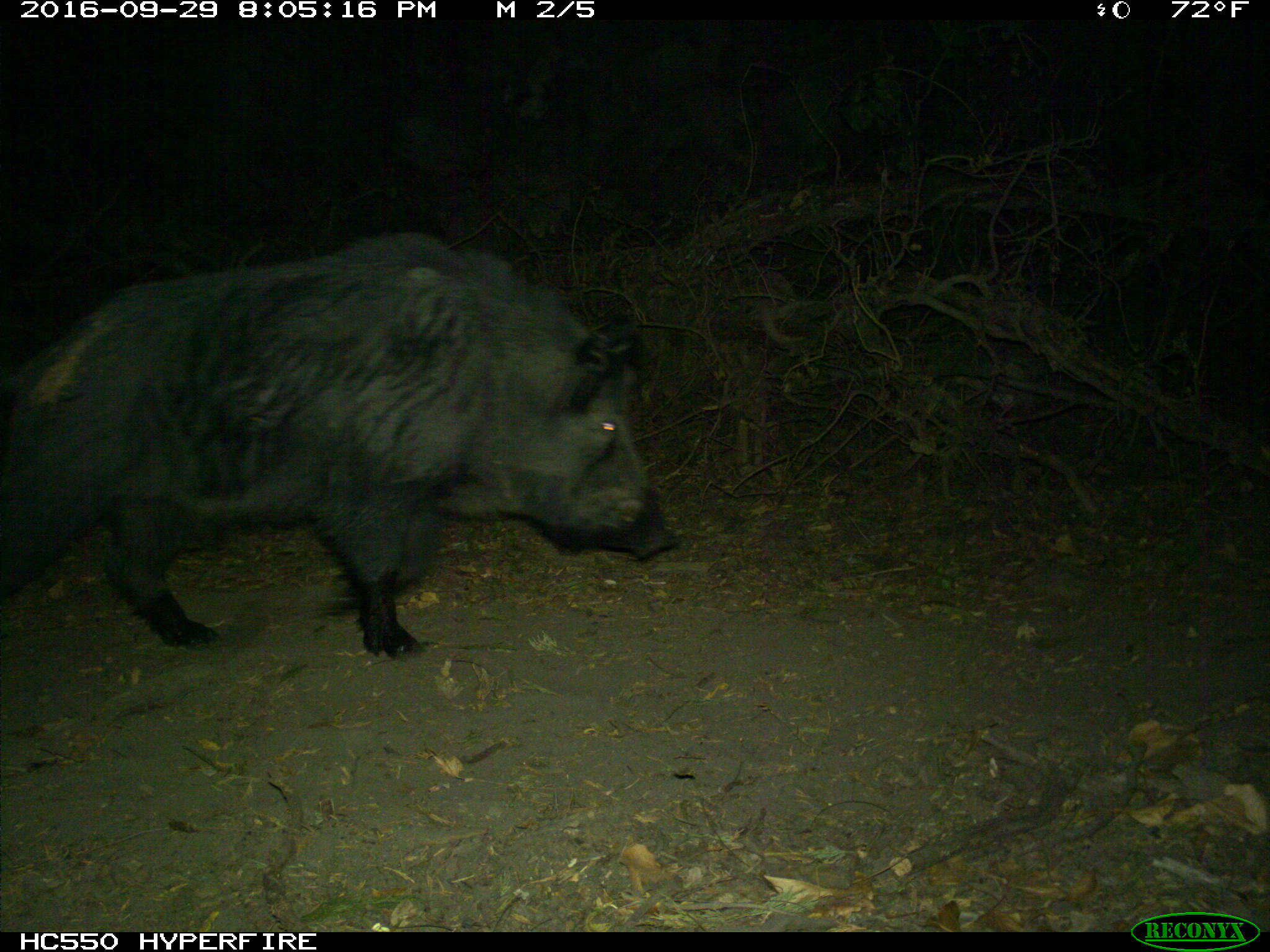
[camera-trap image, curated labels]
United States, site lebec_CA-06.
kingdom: Animalia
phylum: Chordata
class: Mammalia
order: Artiodactyla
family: Suidae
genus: Sus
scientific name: Sus scrofa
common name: wild boar